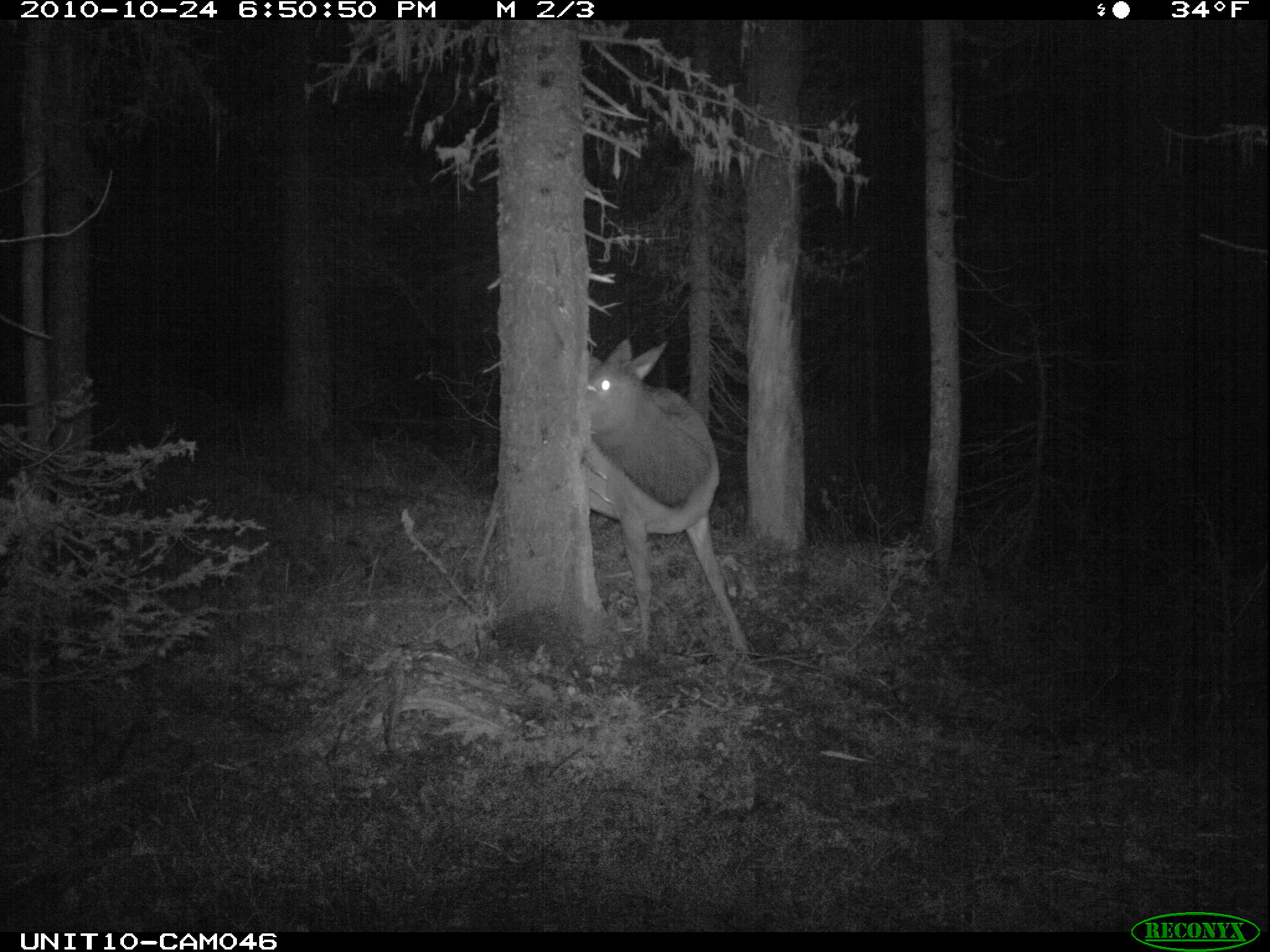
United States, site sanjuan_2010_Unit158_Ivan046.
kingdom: Animalia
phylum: Chordata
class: Mammalia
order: Artiodactyla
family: Cervidae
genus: Cervus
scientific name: Cervus elaphus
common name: red deer